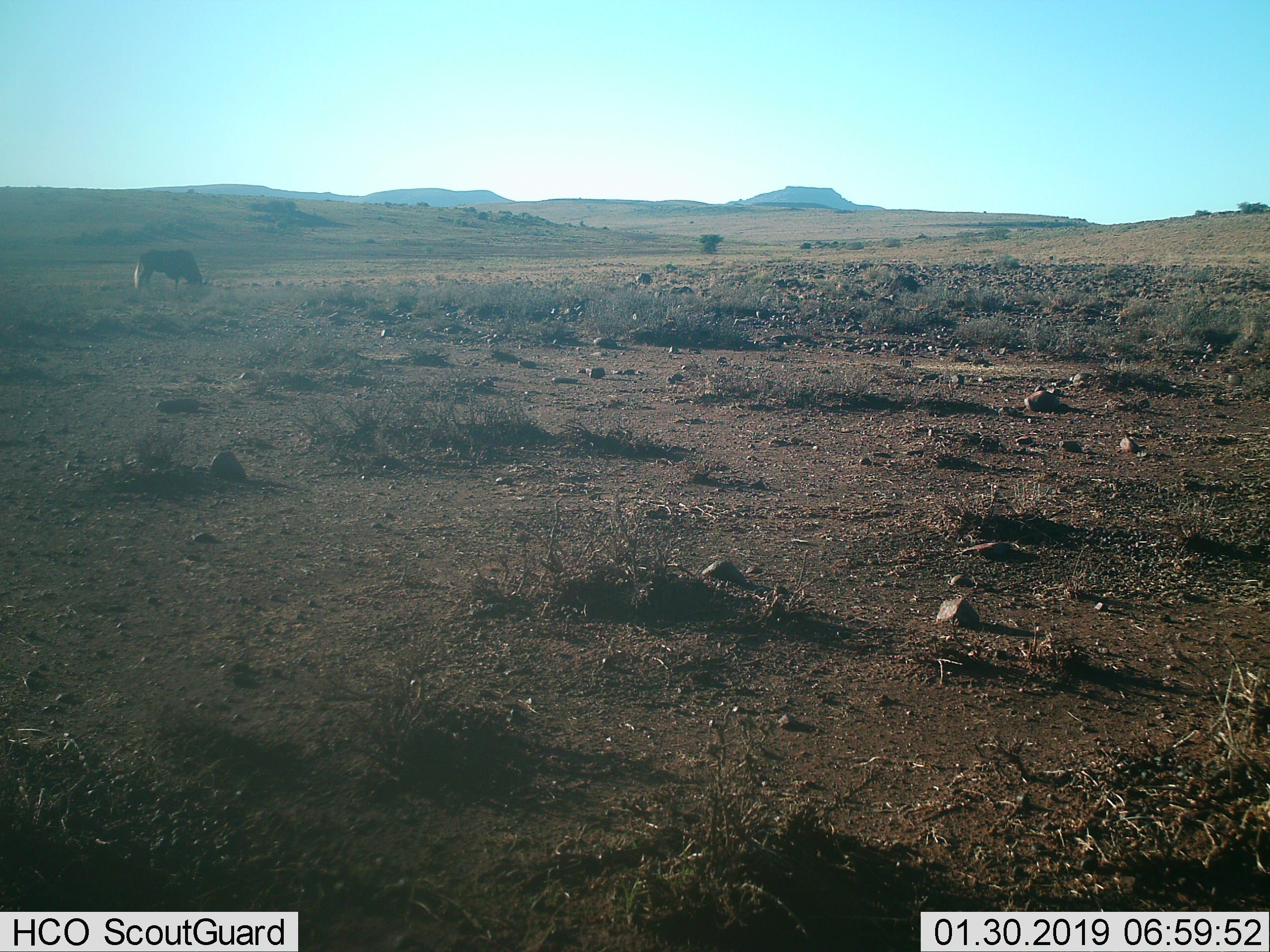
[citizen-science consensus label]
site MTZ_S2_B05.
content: unidentified animal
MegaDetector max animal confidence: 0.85